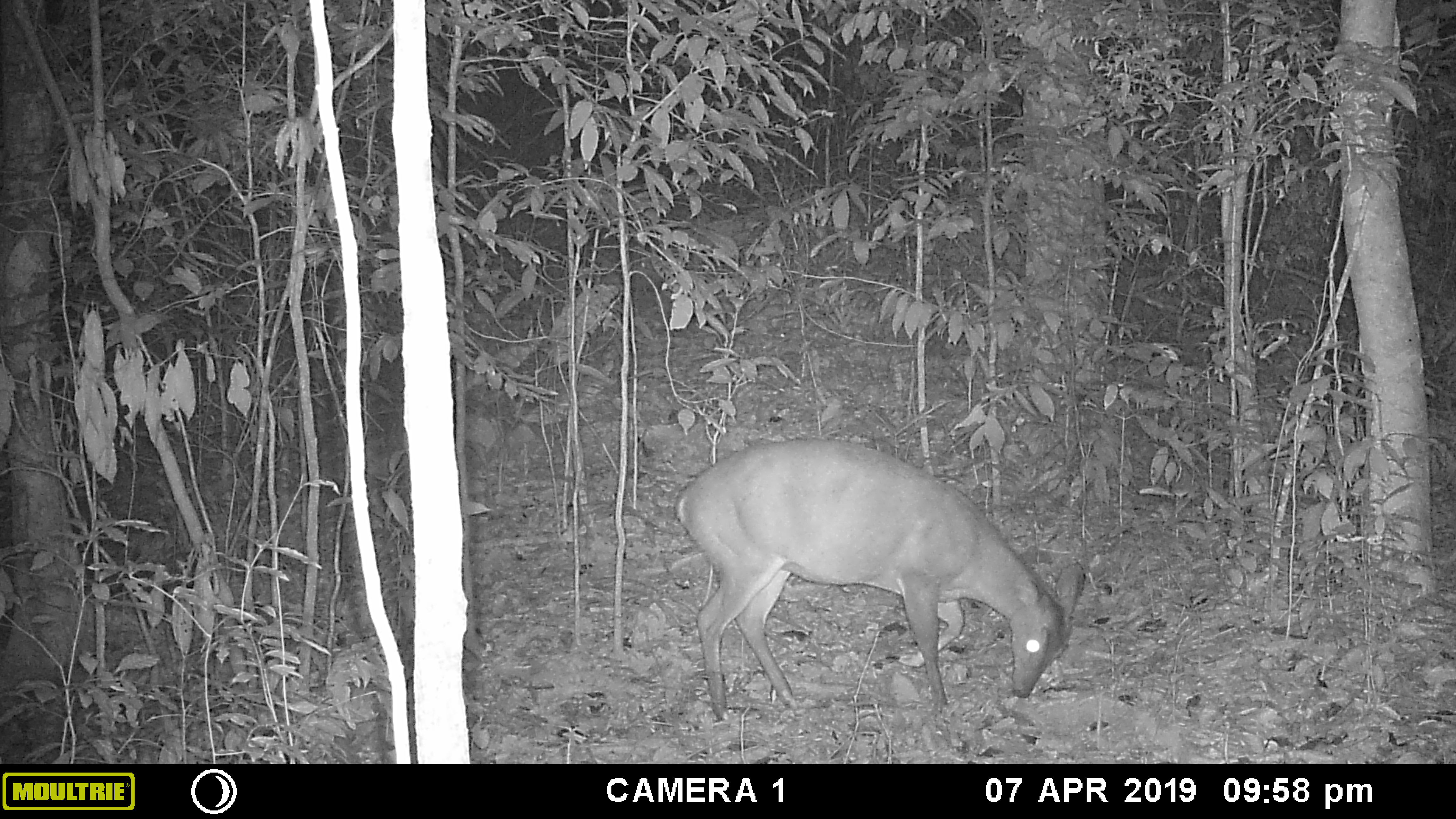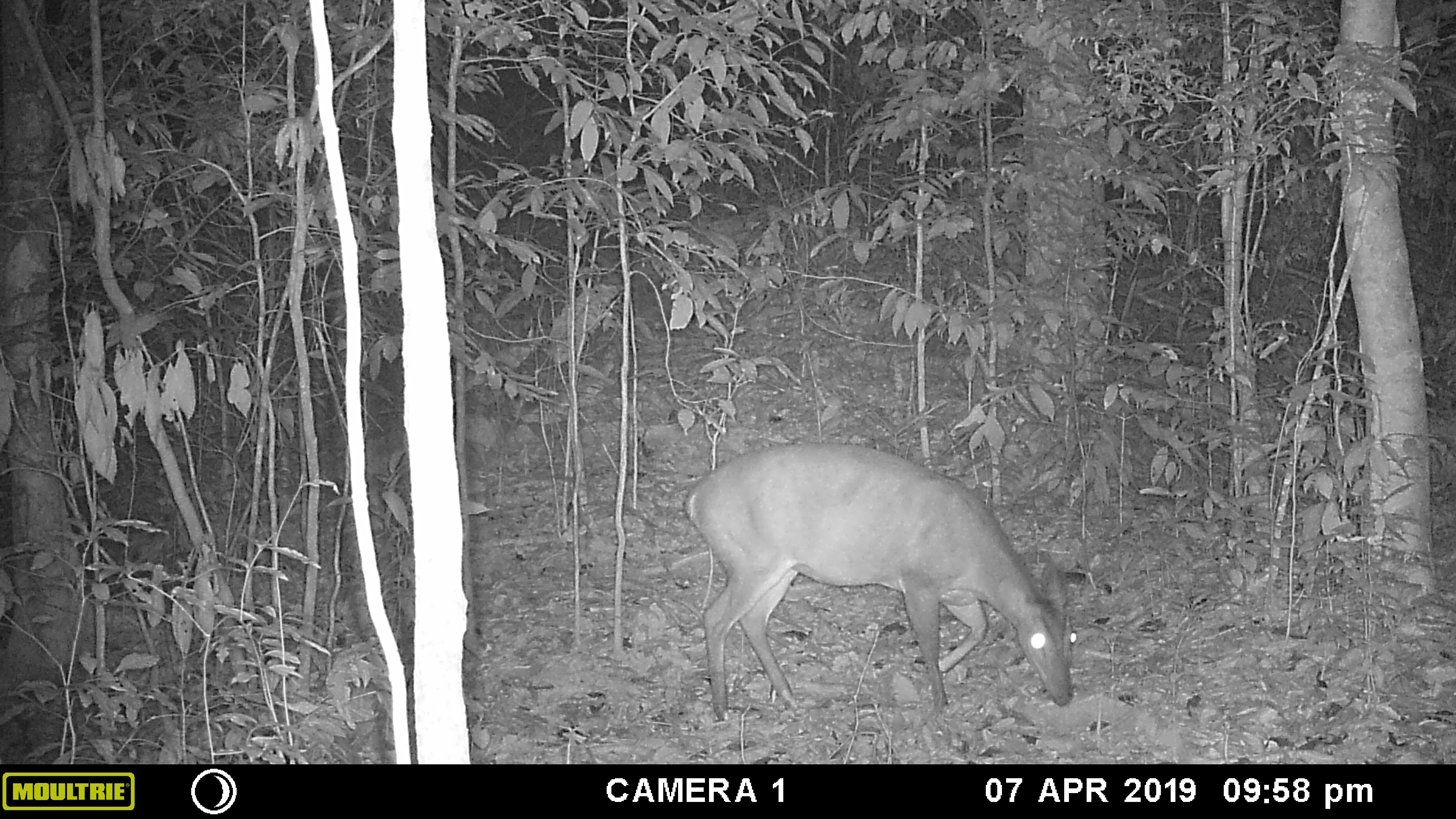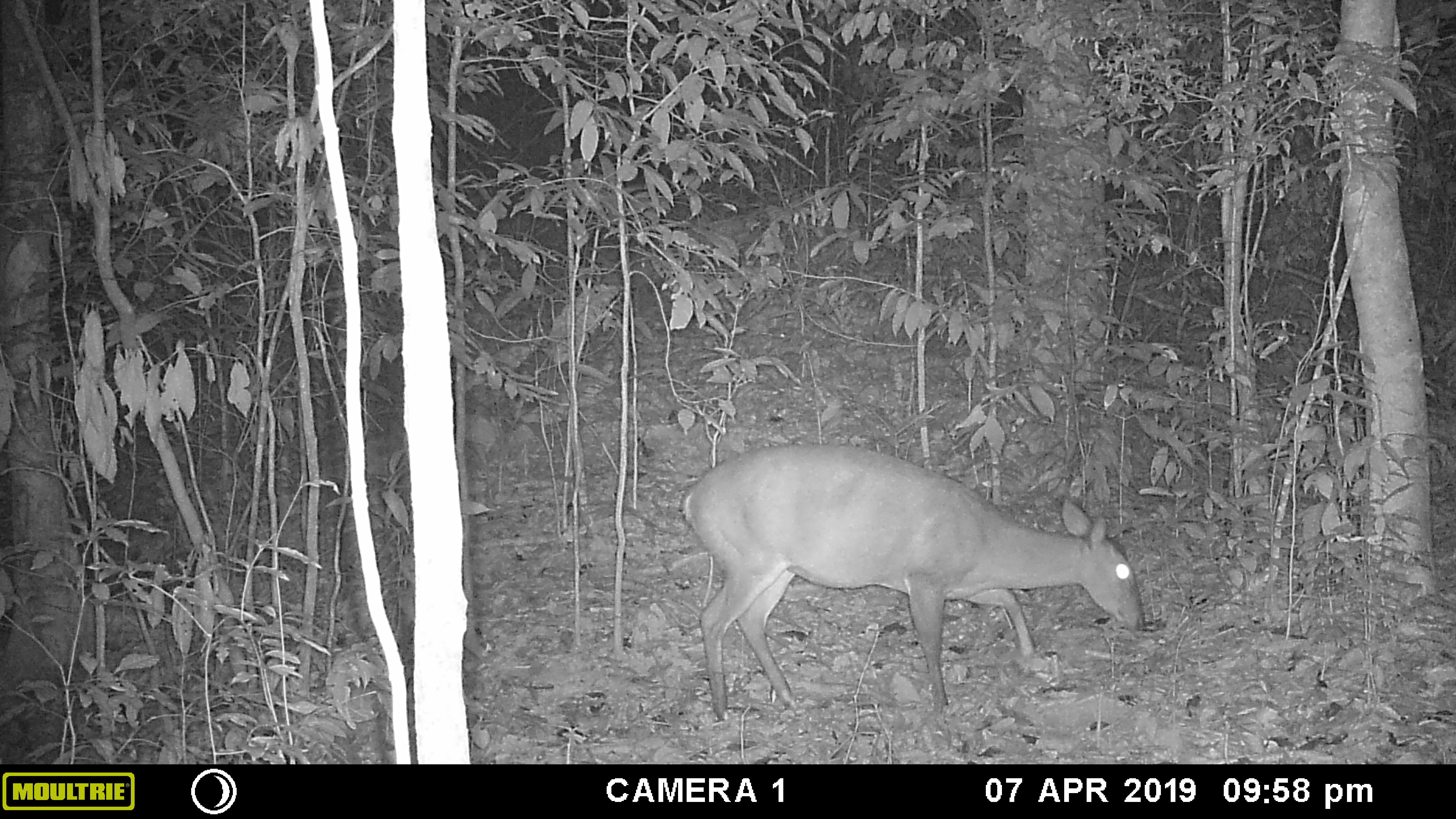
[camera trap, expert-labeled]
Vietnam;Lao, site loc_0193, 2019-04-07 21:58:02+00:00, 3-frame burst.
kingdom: Animalia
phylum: Chordata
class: Mammalia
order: Artiodactyla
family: Cervidae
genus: Muntiacus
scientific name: Muntiacus vuquangensis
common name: large-antlered muntjac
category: large antlered muntjac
Large antlered muntjac (large-antlered muntjac) (Muntiacus vuquangensis). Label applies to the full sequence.